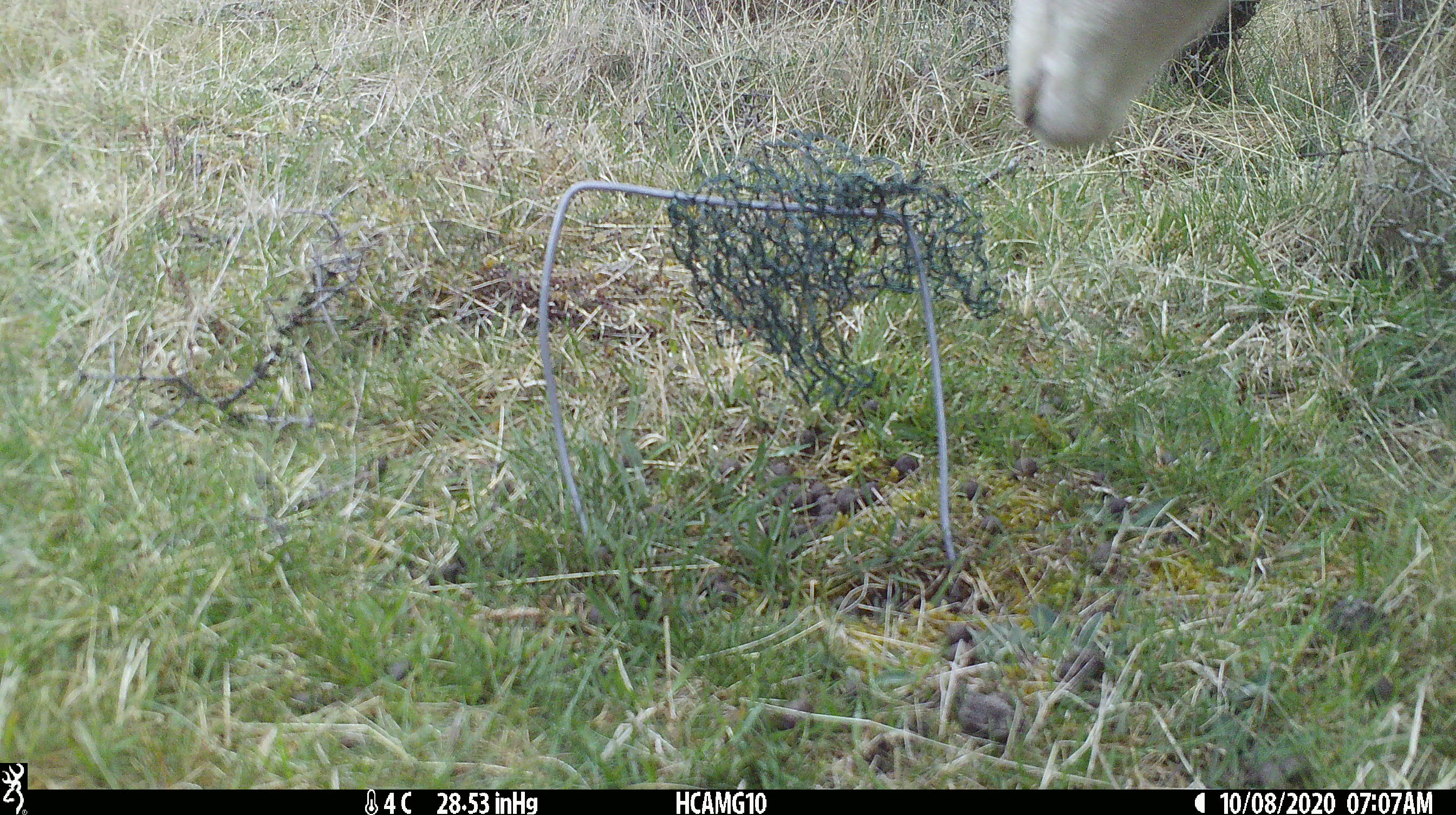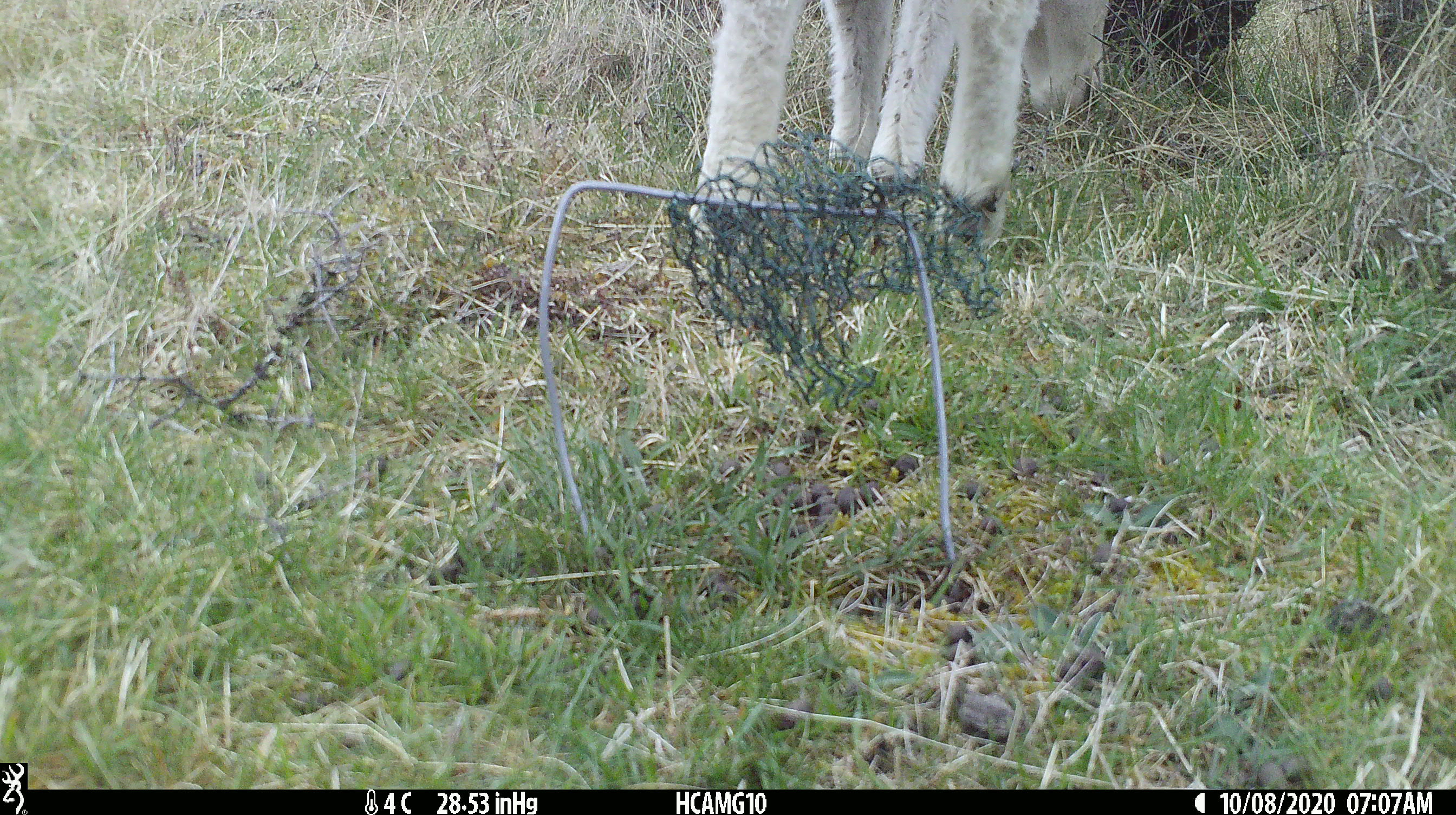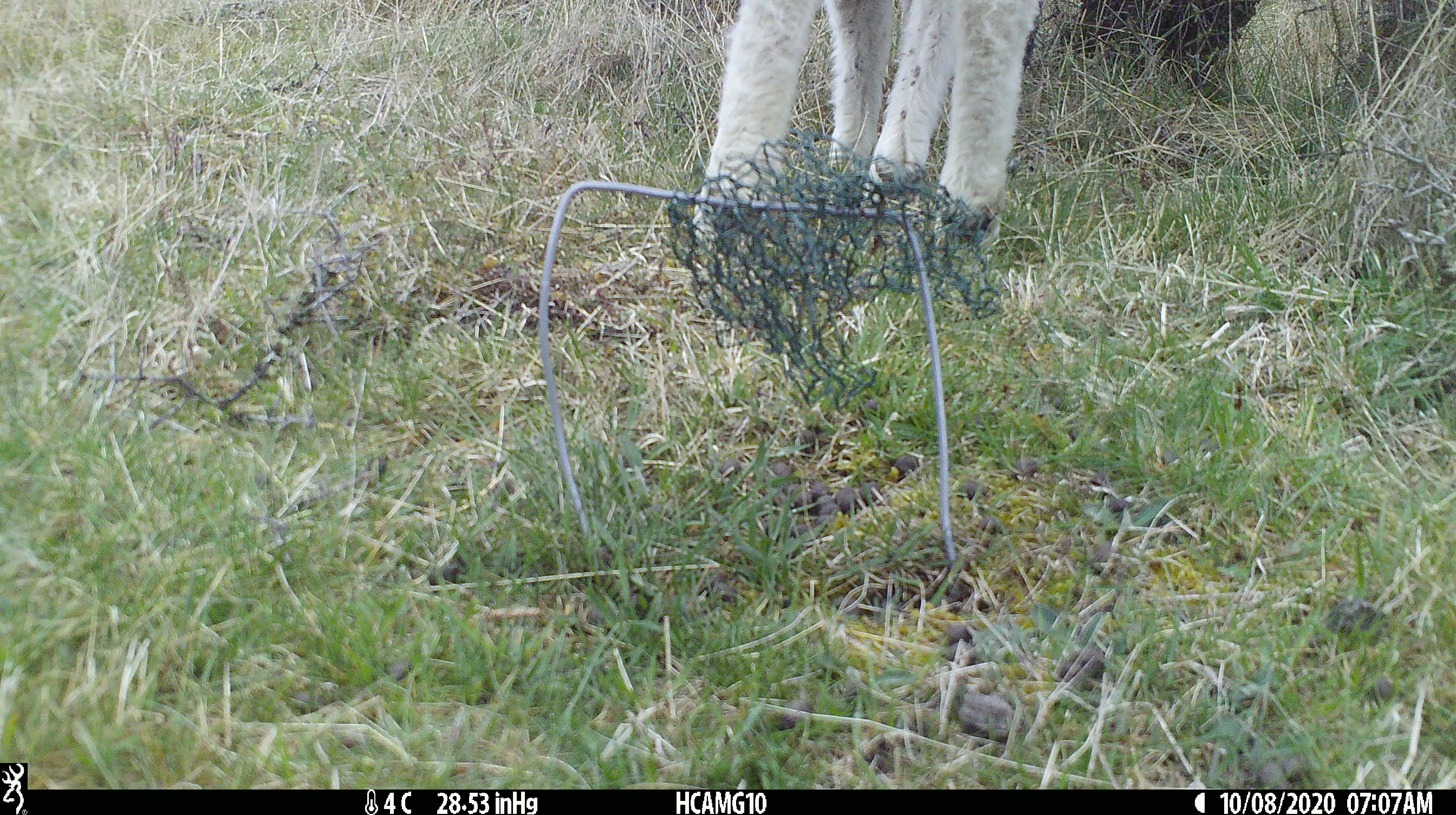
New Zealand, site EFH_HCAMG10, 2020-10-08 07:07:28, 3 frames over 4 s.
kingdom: Animalia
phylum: Chordata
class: Mammalia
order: Artiodactyla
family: Bovidae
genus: Ovis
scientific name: Ovis aries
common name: domestic sheep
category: sheep